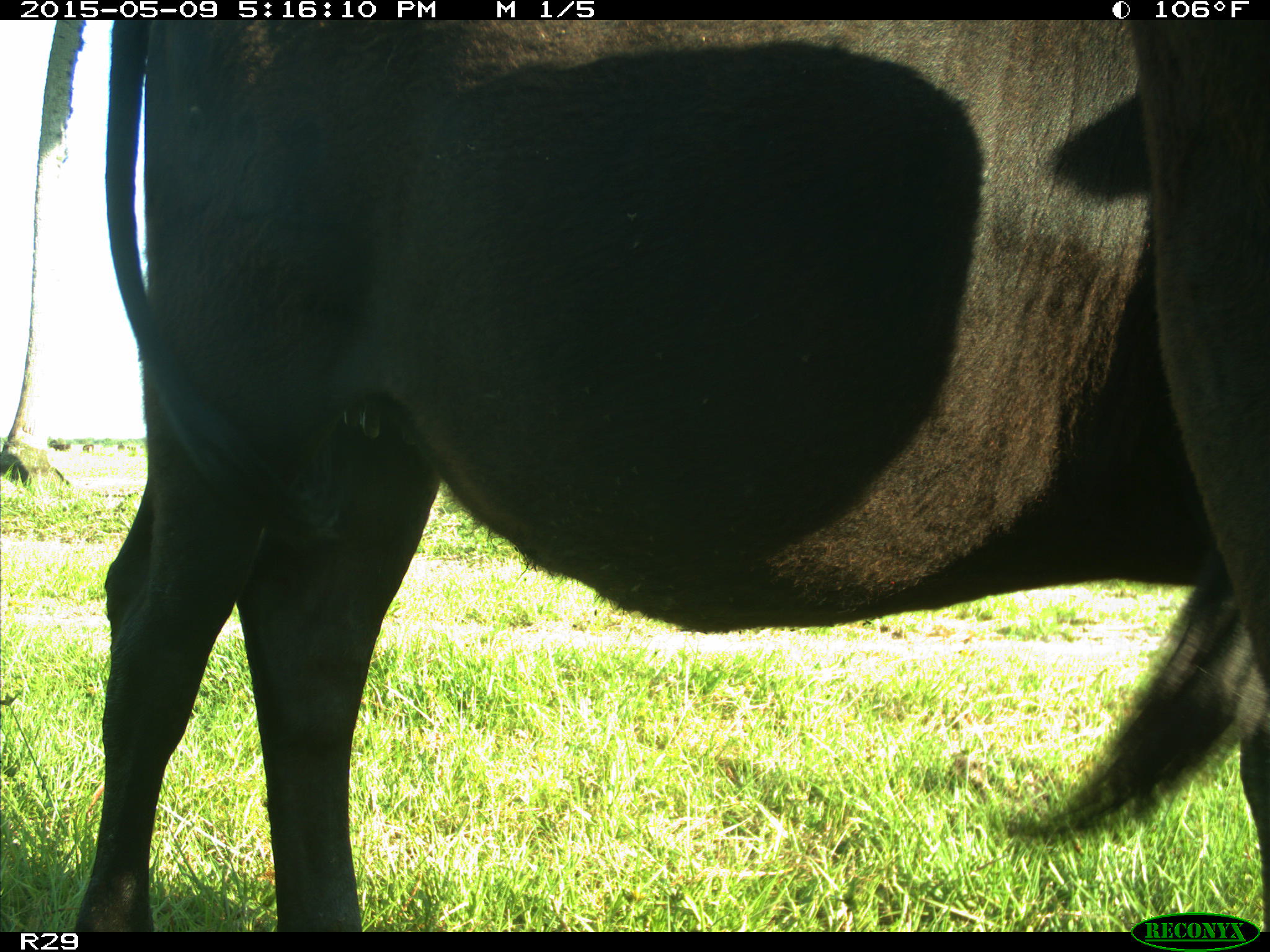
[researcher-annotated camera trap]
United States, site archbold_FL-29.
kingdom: Animalia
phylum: Chordata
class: Mammalia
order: Artiodactyla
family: Bovidae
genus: Bos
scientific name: Bos taurus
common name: domestic cow